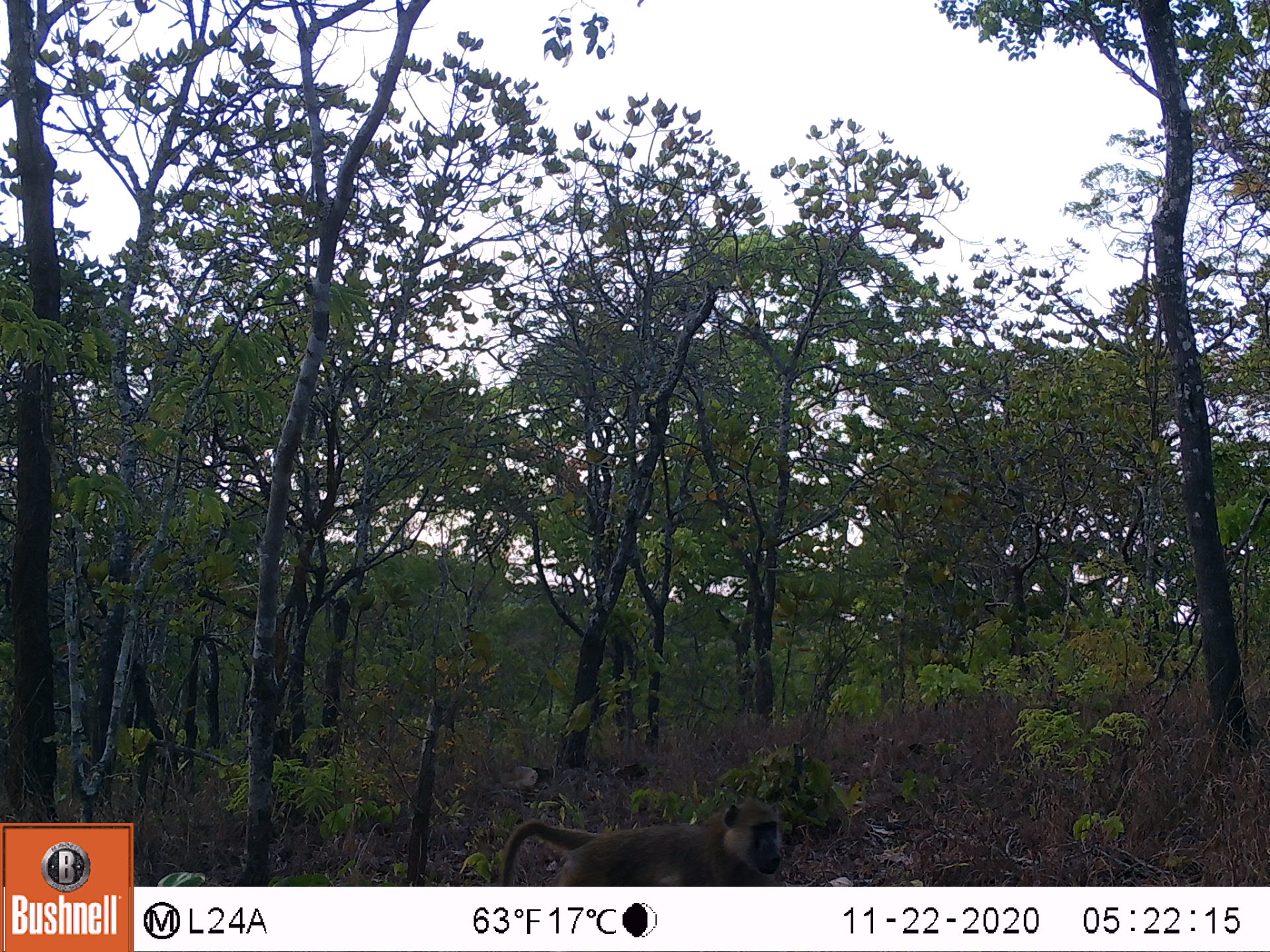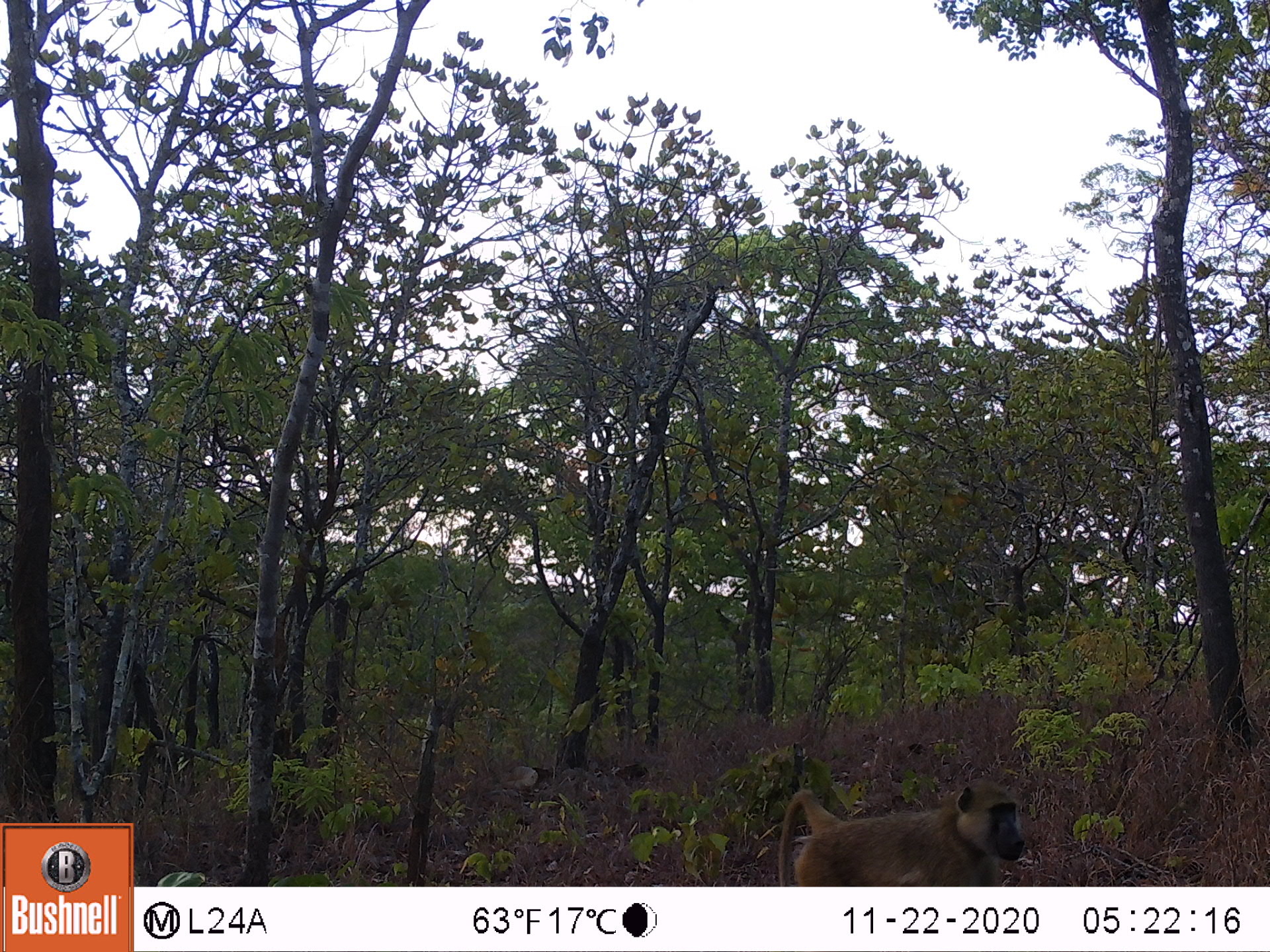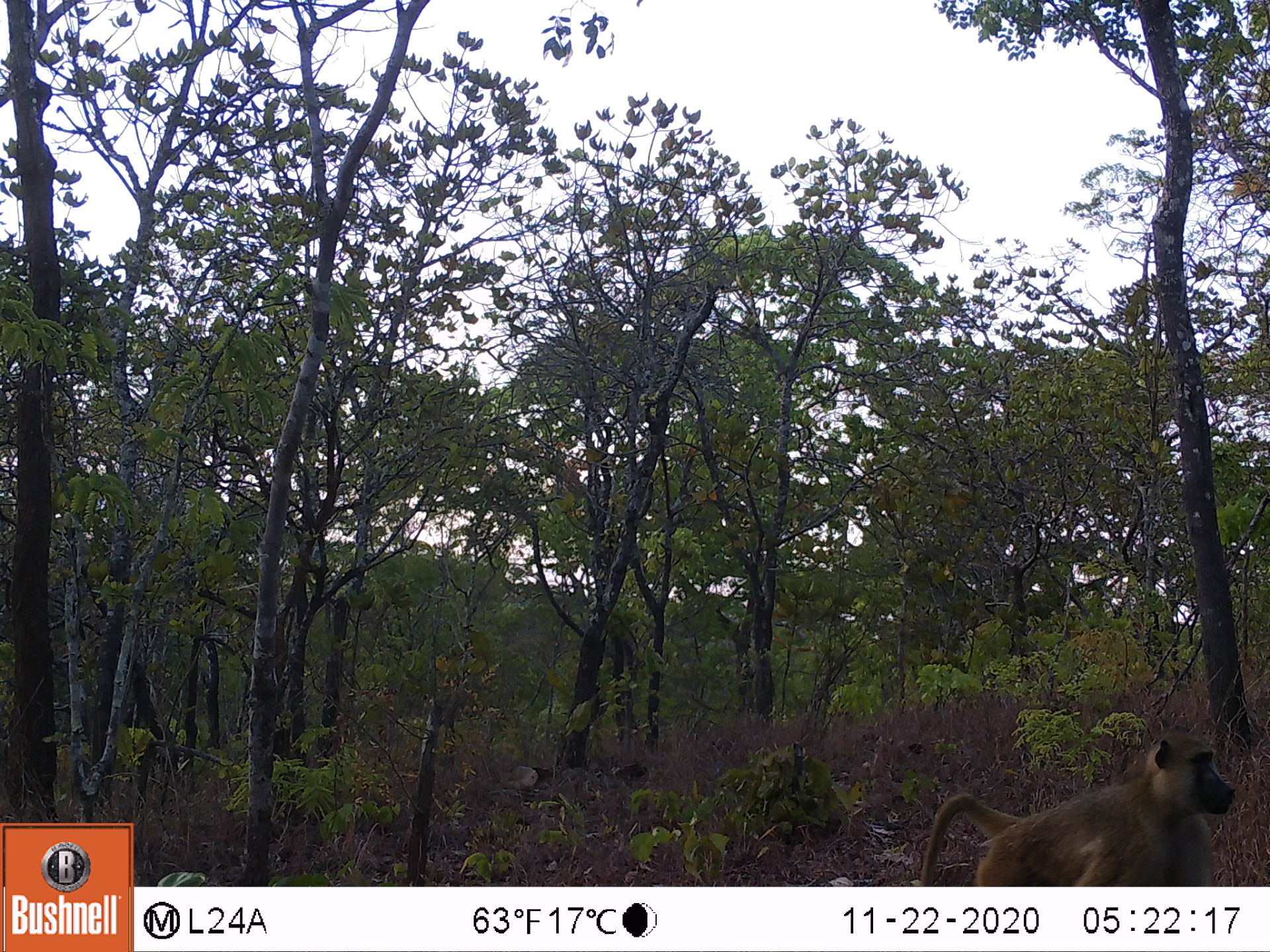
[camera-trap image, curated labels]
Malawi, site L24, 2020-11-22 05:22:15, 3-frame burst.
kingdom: Animalia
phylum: Chordata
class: Mammalia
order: Primates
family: Cercopithecidae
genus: Papio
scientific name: Papio cynocephalus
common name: yellow baboon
Yellow baboon (Papio cynocephalus), count 1.